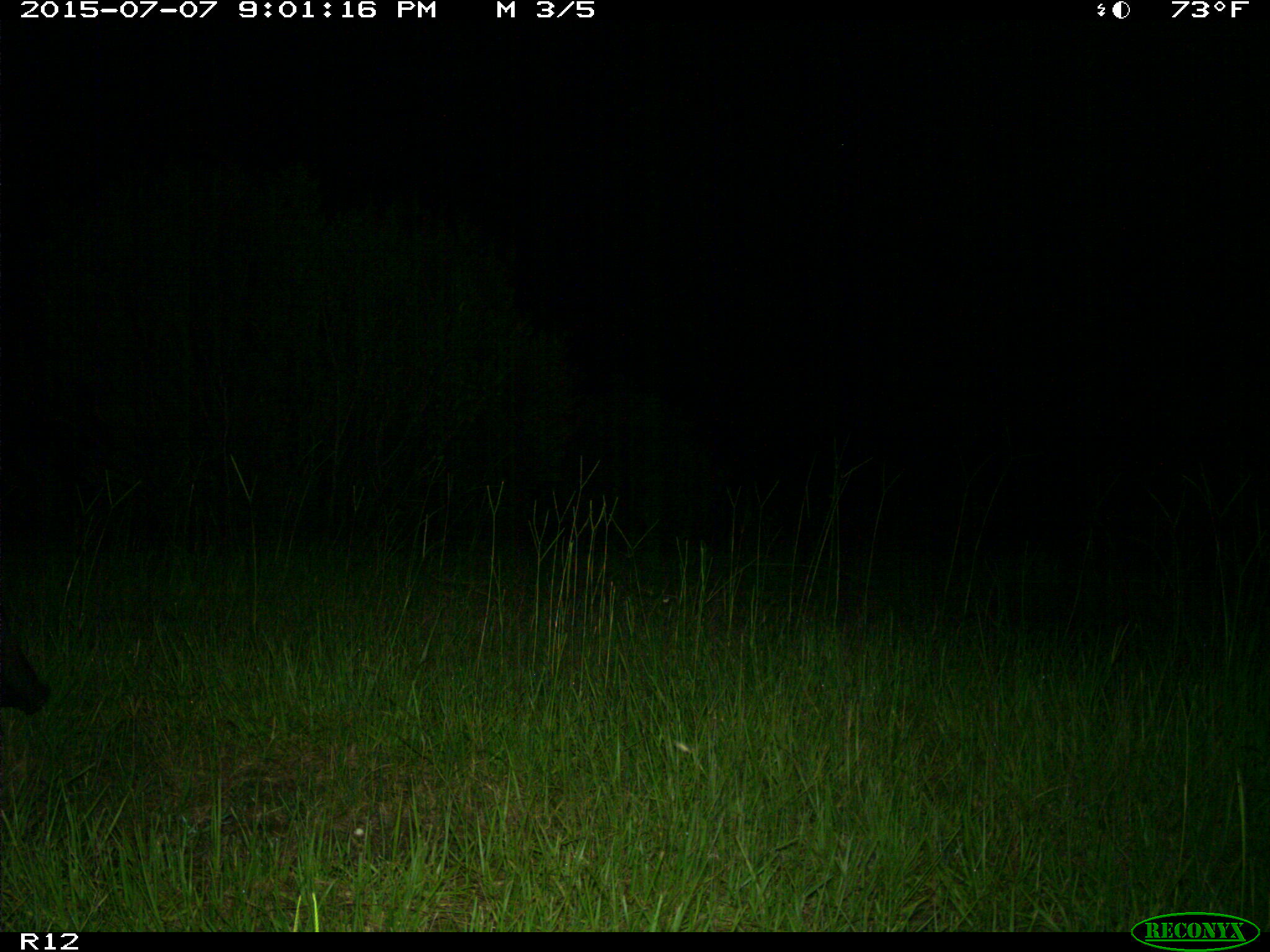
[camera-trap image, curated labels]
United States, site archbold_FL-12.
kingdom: Animalia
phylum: Chordata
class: Mammalia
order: Artiodactyla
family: Suidae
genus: Sus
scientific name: Sus scrofa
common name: wild boar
Sus scrofa (wild boar).